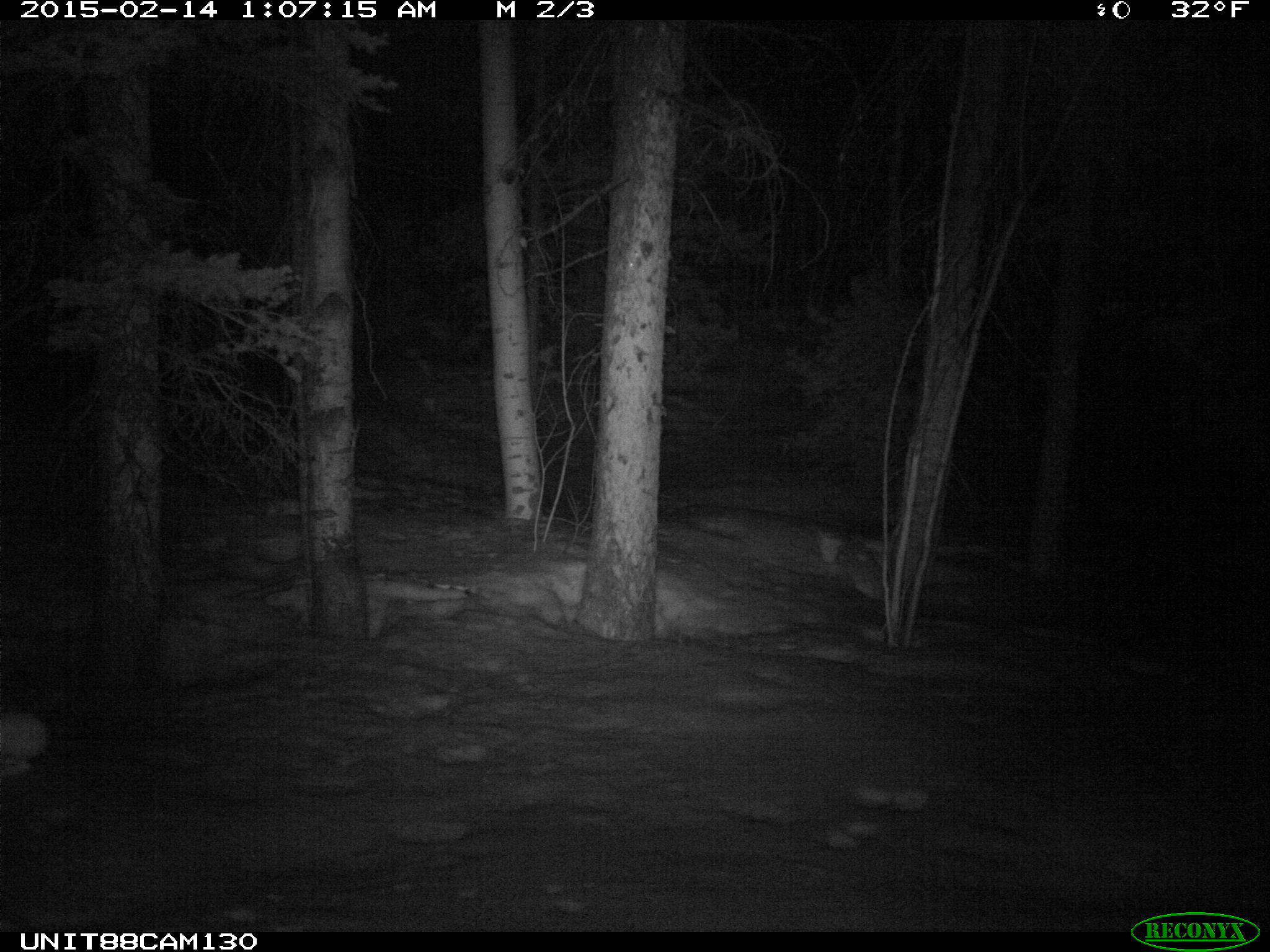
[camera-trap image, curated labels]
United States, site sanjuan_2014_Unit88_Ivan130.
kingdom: Animalia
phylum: Chordata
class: Mammalia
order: Lagomorpha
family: Leporidae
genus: Lepus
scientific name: Lepus americanus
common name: snowshoe hare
Lepus americanus (snowshoe hare).